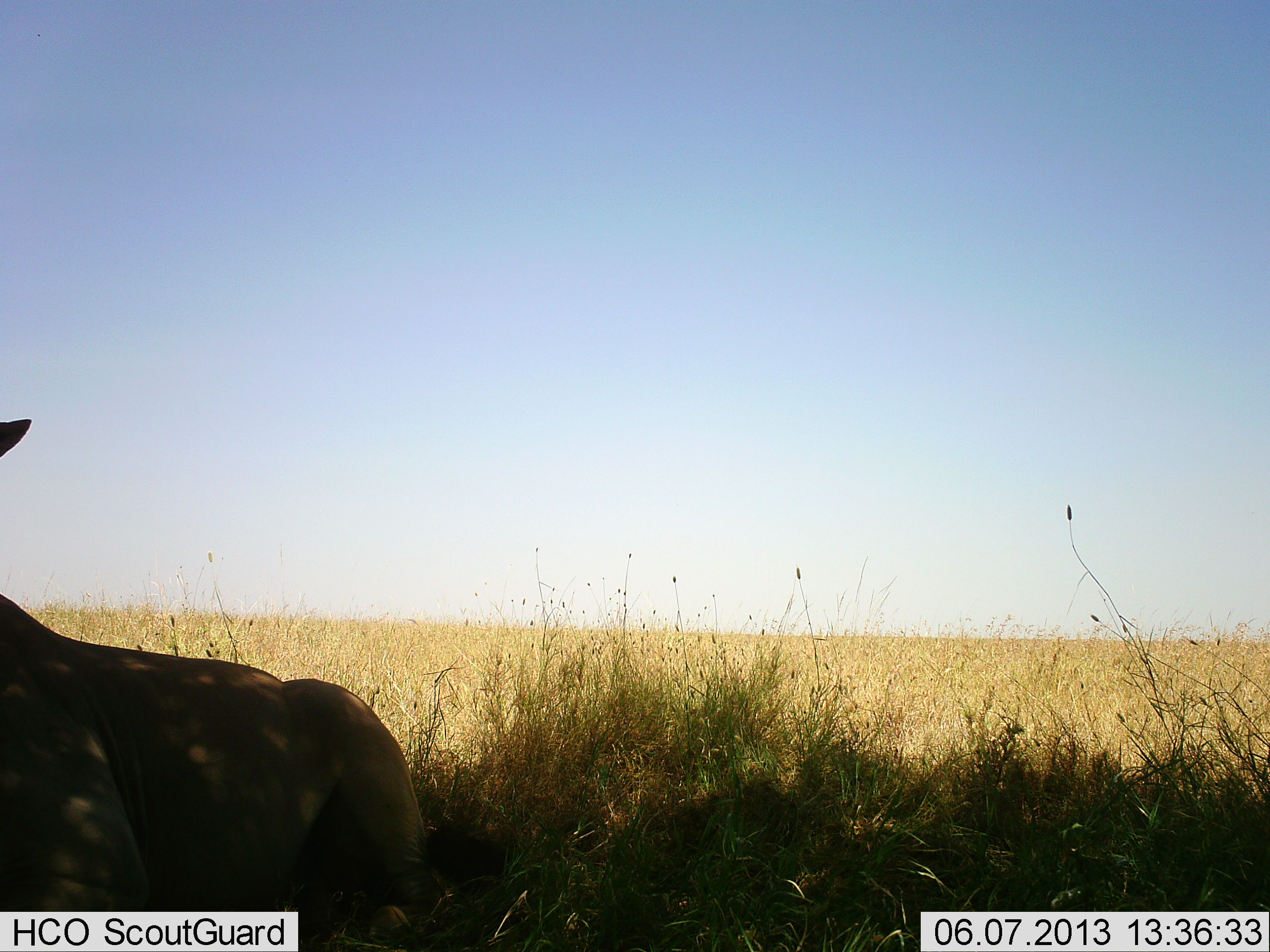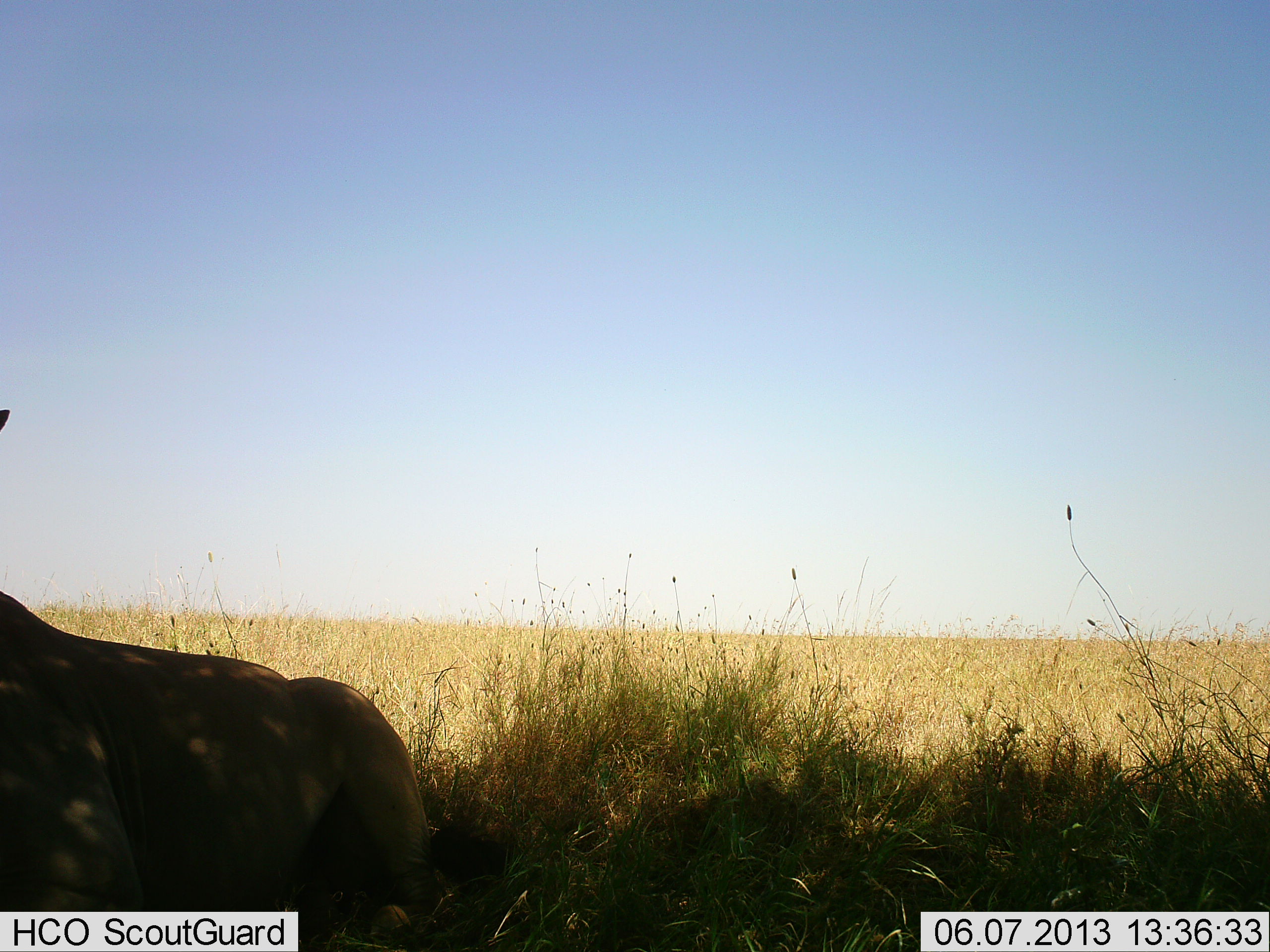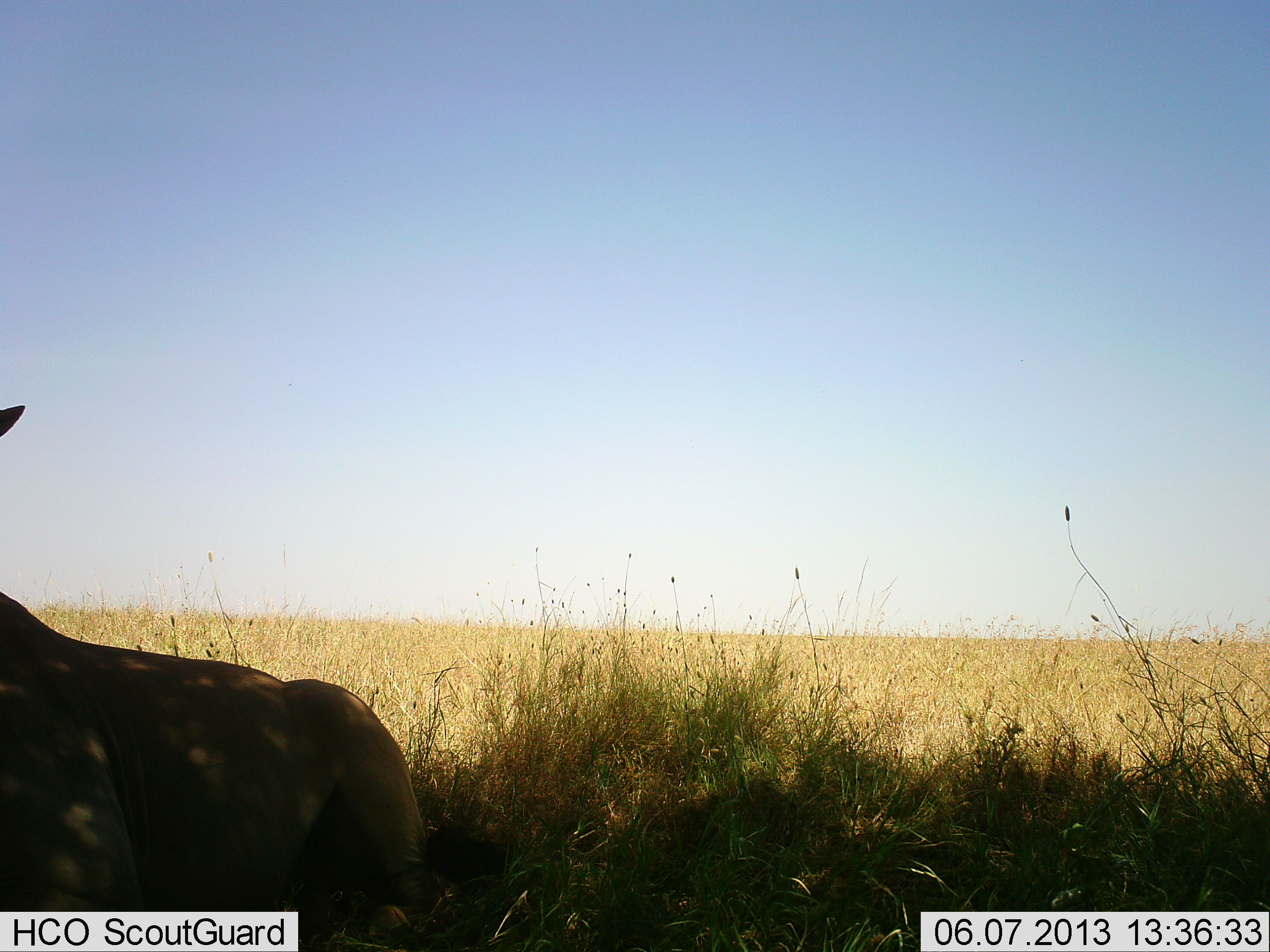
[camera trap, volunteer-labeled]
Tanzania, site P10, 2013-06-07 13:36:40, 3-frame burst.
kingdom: Animalia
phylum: Chordata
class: Mammalia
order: Carnivora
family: Felidae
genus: Panthera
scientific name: Panthera leo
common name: lion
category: lionfemale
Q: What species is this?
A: Lionfemale (lion) (Panthera leo).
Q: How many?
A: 1.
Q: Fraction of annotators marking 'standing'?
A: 11%.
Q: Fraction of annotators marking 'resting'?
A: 89%.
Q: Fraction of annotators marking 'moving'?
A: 0%.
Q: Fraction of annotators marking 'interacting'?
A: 0%.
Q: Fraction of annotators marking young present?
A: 0%.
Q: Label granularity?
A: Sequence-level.